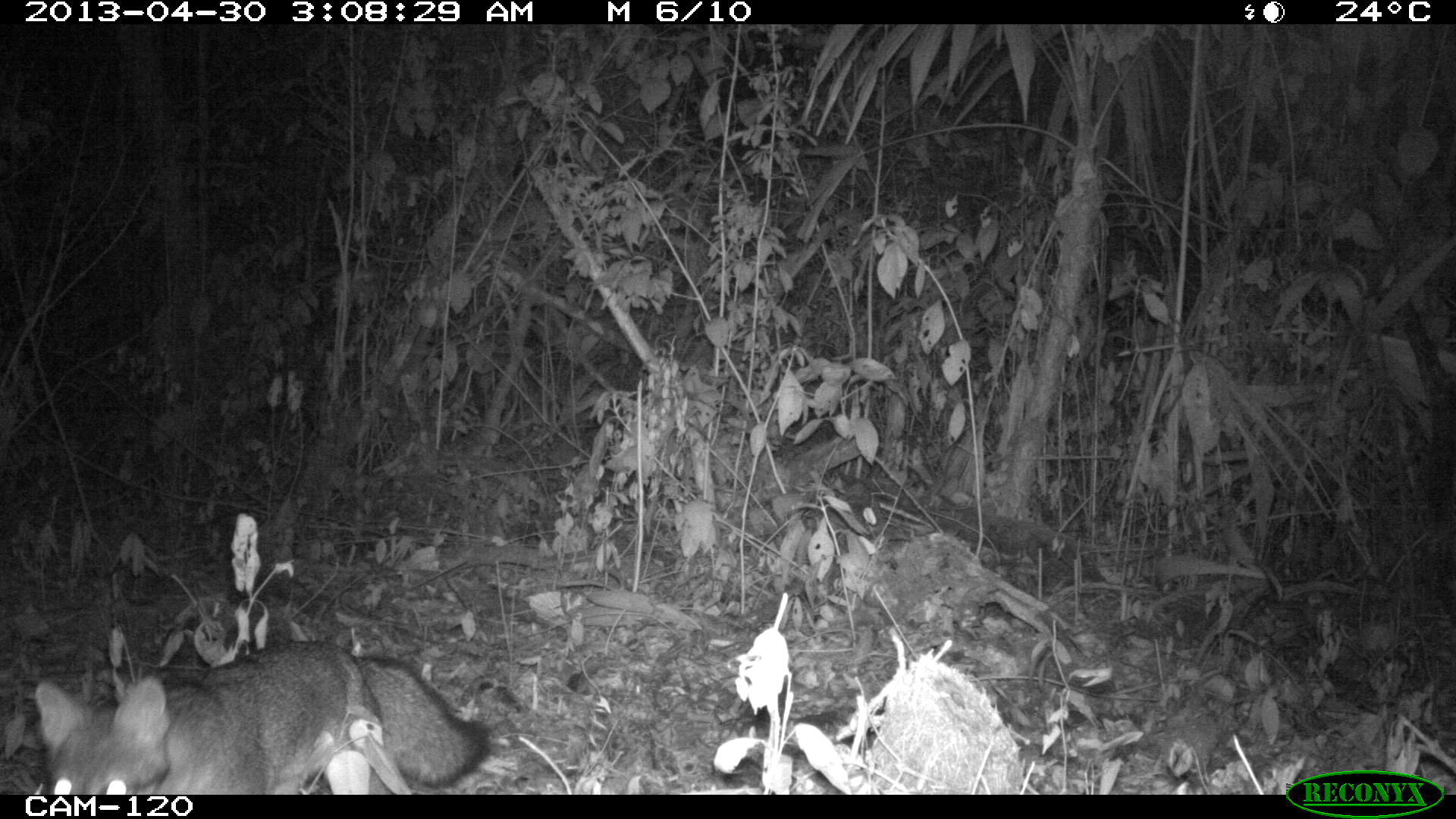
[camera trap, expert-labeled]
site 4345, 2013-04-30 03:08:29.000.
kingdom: Animalia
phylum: Chordata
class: Mammalia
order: Carnivora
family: Canidae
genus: Urocyon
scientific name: Urocyon cinereoargenteus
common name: gray fox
Urocyon cinereoargenteus (gray fox), count 1.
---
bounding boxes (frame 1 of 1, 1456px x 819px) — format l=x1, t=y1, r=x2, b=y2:
urocyon cinereoargenteus: l=31, t=636, r=491, b=794